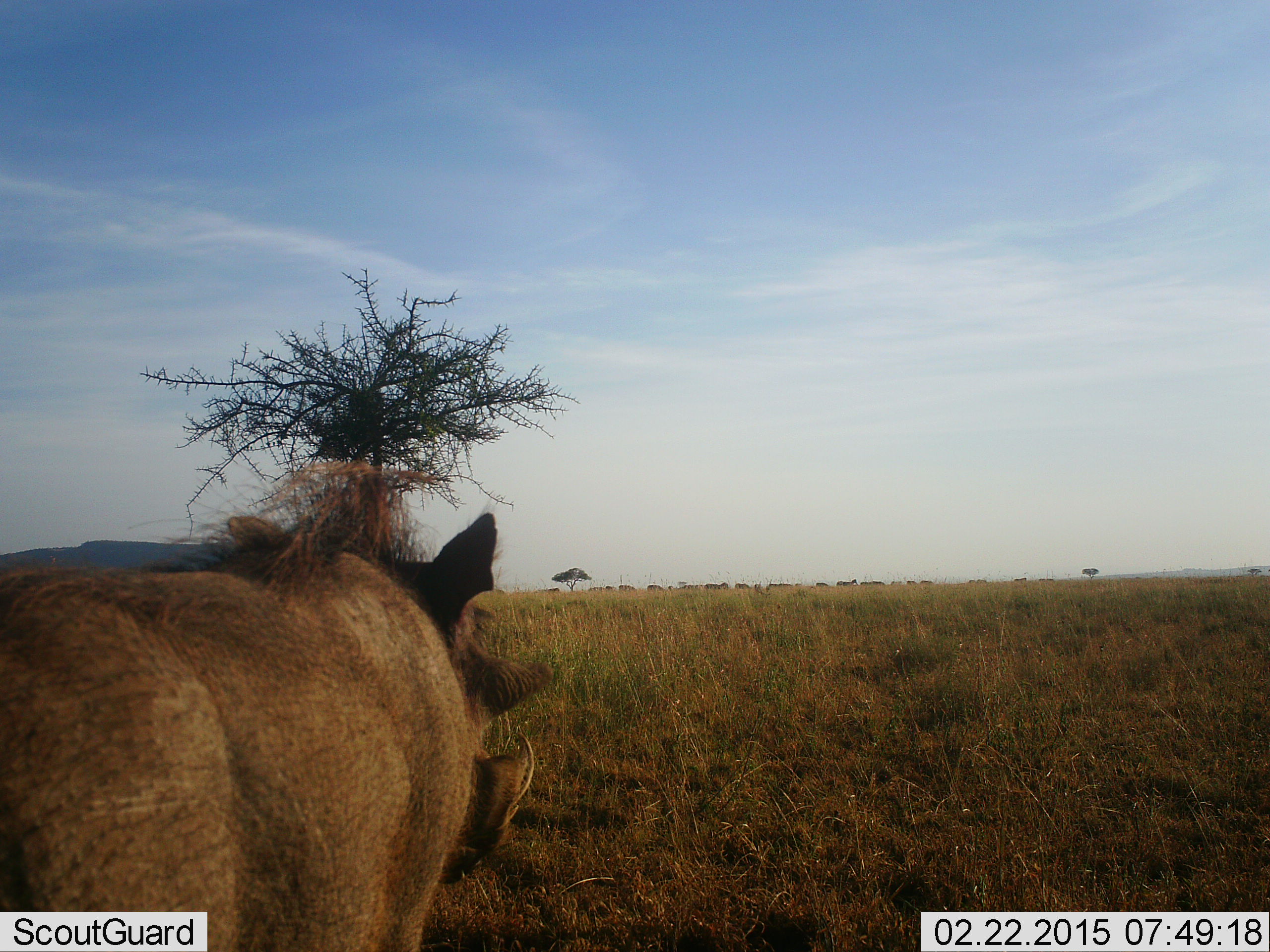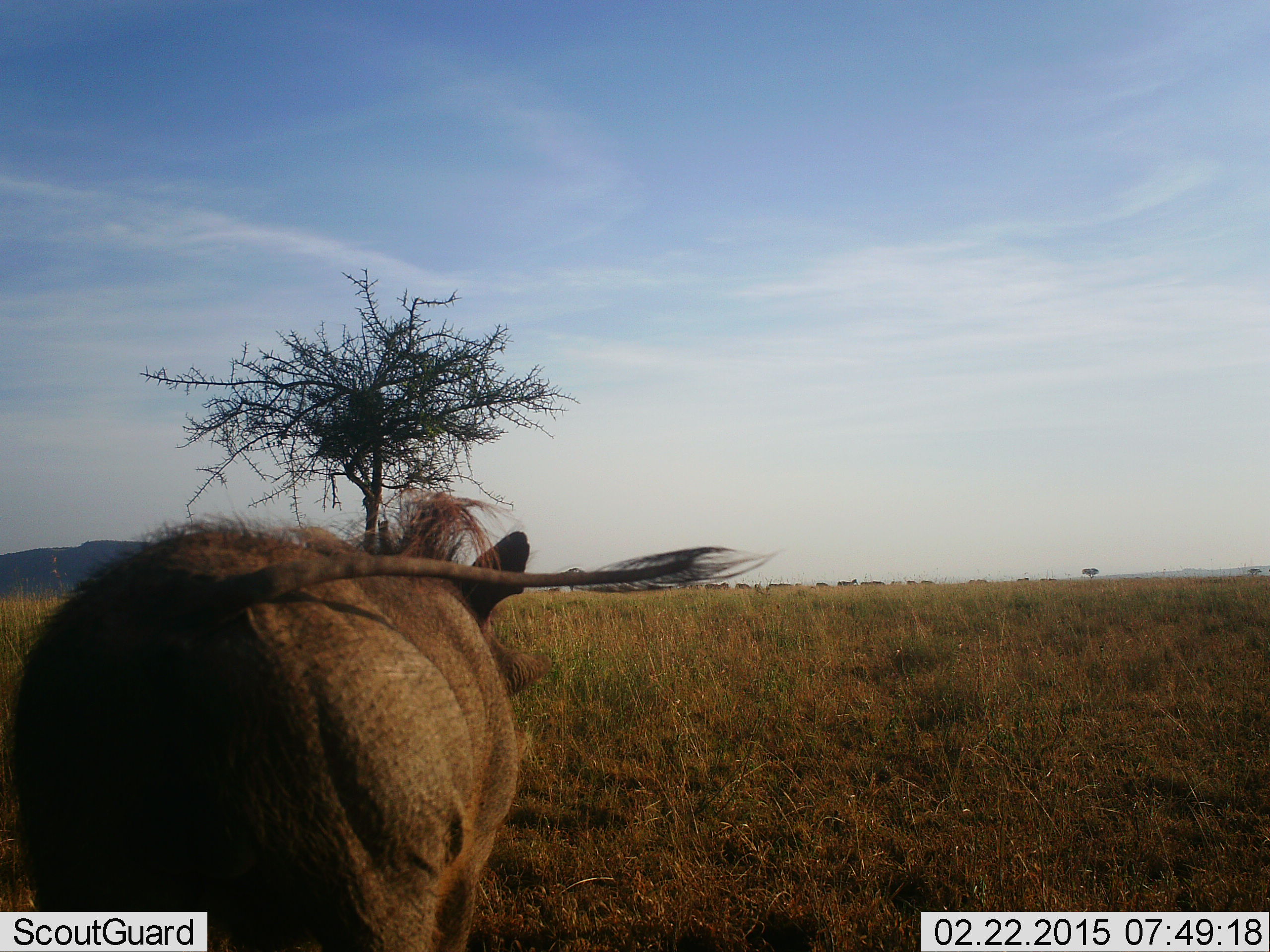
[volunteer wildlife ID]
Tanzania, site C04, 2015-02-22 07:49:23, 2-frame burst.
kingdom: Animalia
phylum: Chordata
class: Mammalia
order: Artiodactyla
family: Suidae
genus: Phacochoerus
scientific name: Phacochoerus africanus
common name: warthog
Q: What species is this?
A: Warthog (Phacochoerus africanus).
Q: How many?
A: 1.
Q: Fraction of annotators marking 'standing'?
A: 25%.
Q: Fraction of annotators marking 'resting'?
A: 0%.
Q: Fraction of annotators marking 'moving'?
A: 75%.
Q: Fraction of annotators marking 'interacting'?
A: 0%.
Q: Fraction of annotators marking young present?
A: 0%.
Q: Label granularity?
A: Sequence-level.